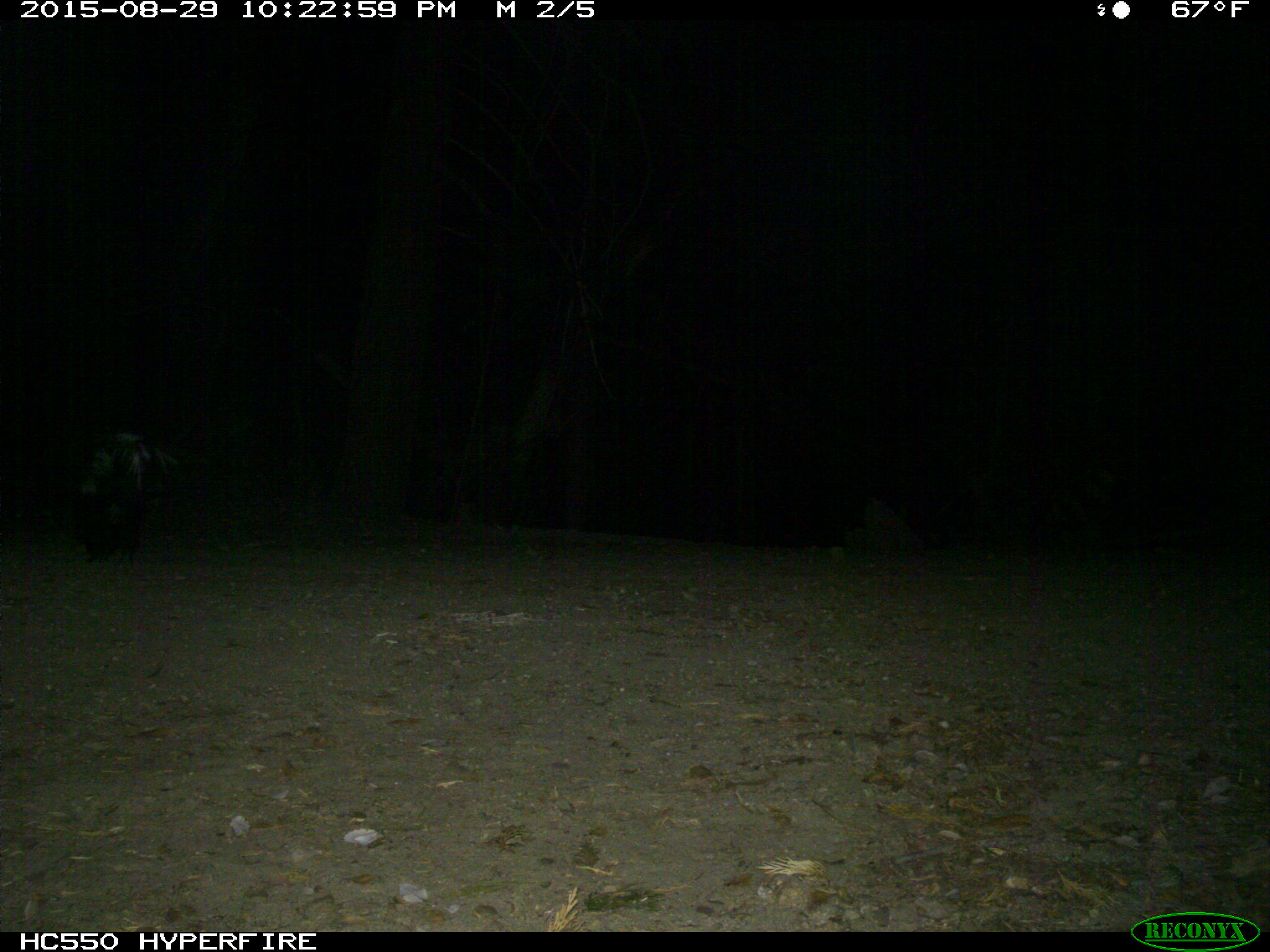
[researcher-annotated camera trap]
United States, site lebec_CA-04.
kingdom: Animalia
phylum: Chordata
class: Mammalia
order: Carnivora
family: Mephitidae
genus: Mephitis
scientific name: Mephitis mephitis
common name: striped skunk